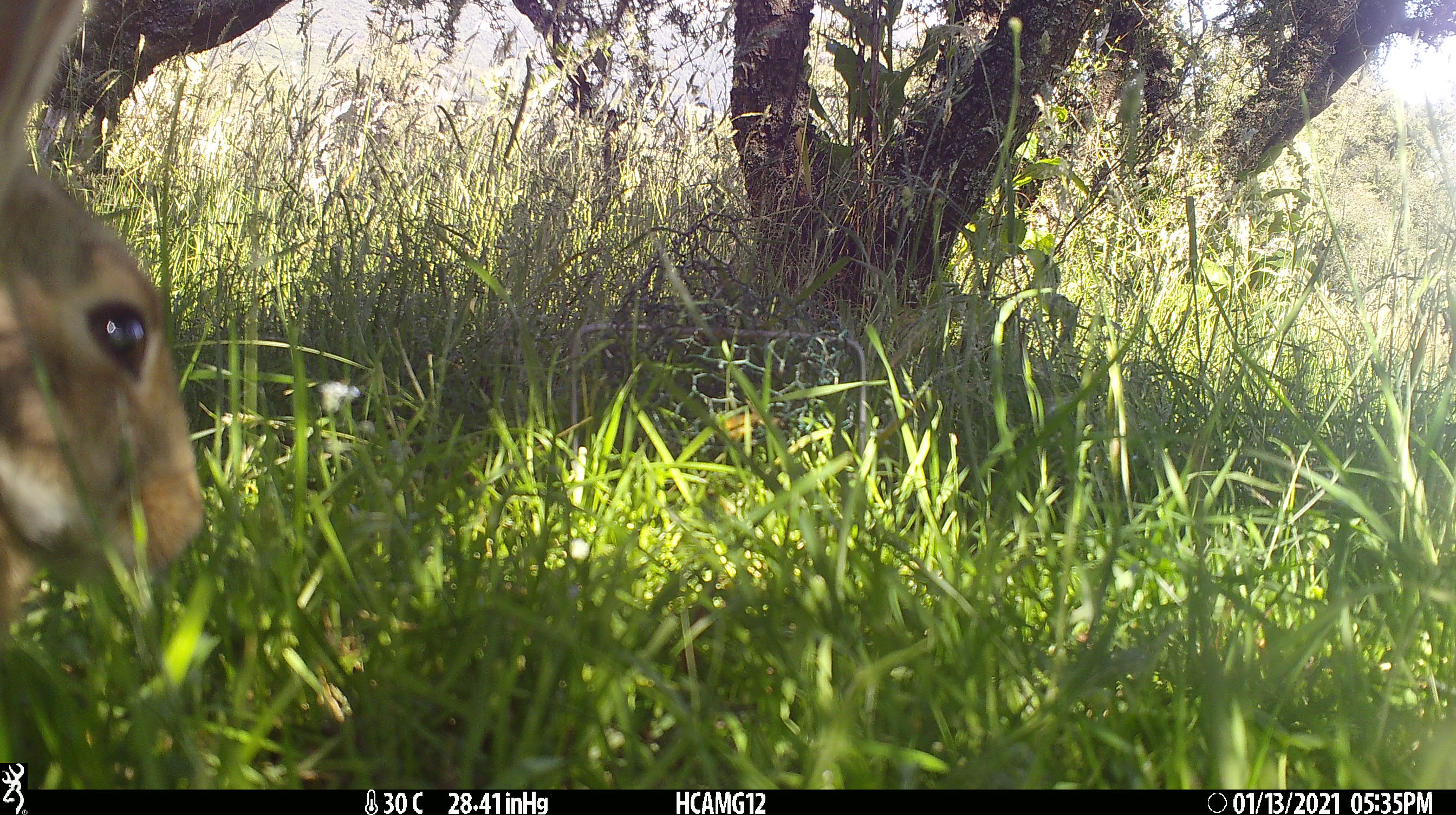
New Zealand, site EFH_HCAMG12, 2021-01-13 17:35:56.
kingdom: Animalia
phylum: Chordata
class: Mammalia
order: Lagomorpha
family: Leporidae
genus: Oryctolagus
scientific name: Oryctolagus cuniculus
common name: european rabbit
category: rabbit